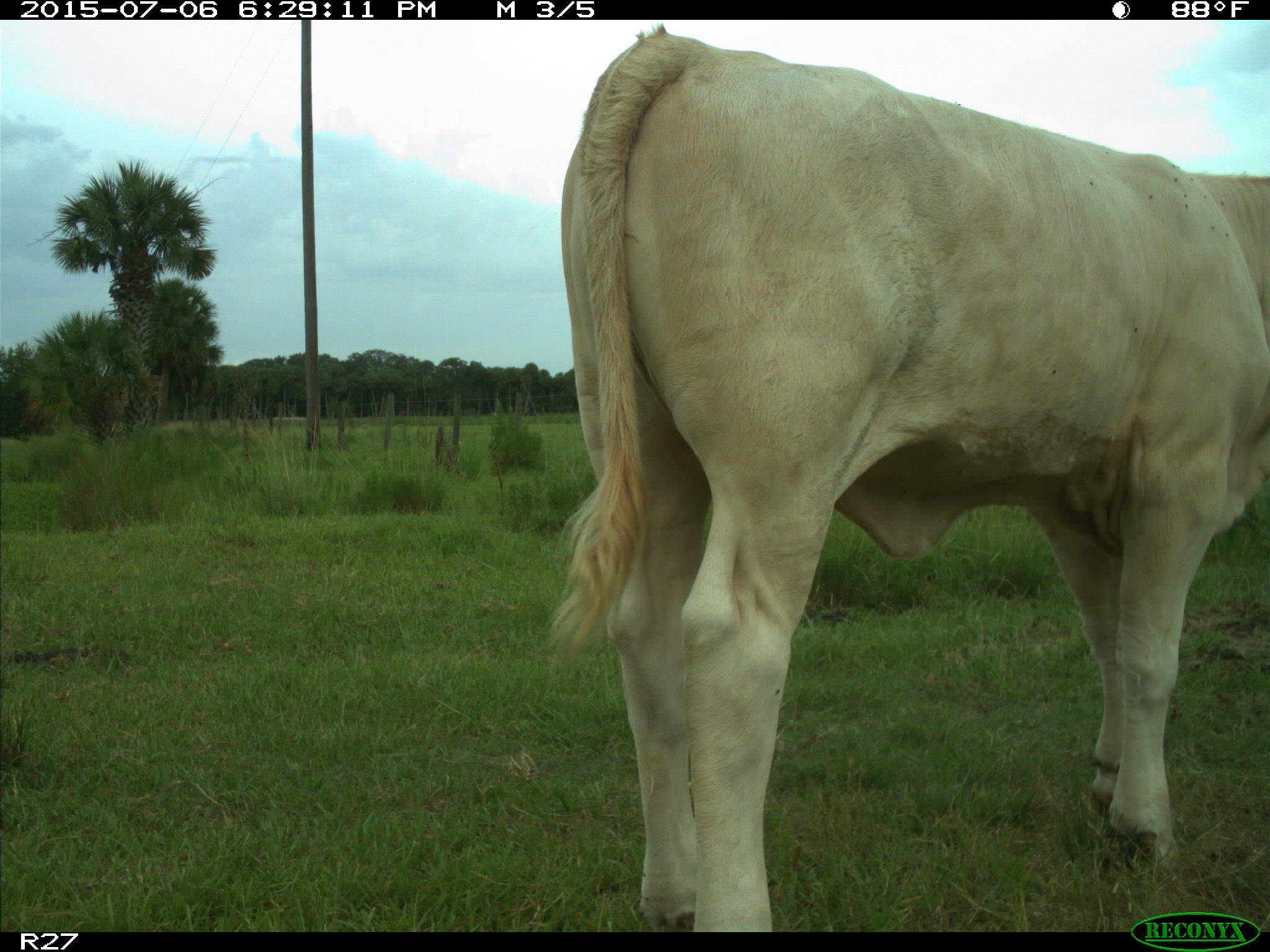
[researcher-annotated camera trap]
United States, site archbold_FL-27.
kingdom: Animalia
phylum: Chordata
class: Mammalia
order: Artiodactyla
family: Bovidae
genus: Bos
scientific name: Bos taurus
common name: domestic cow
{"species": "Bos taurus (domestic cow)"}